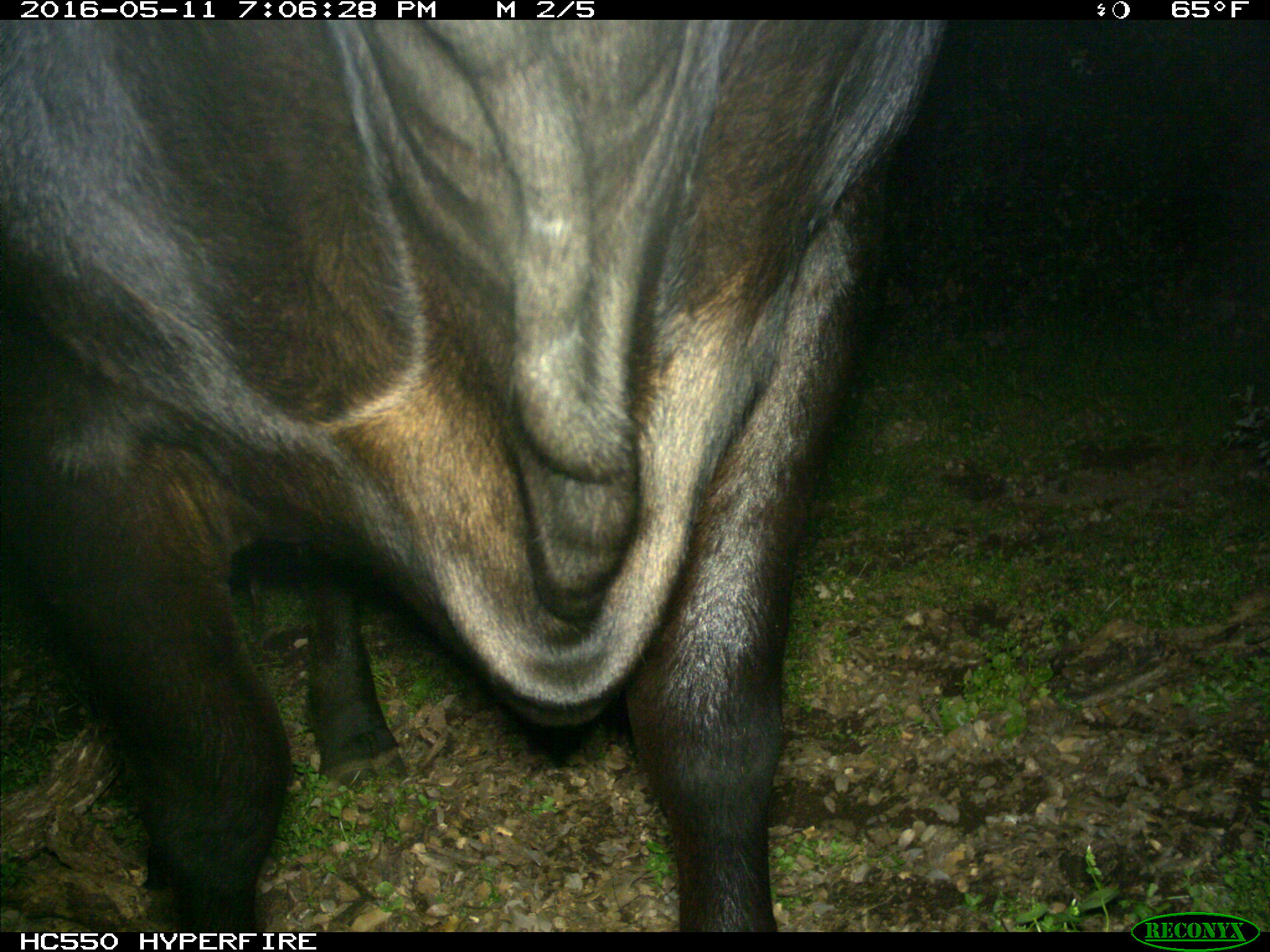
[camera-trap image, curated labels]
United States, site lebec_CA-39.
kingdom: Animalia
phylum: Chordata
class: Mammalia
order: Artiodactyla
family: Bovidae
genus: Bos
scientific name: Bos taurus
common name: domestic cow